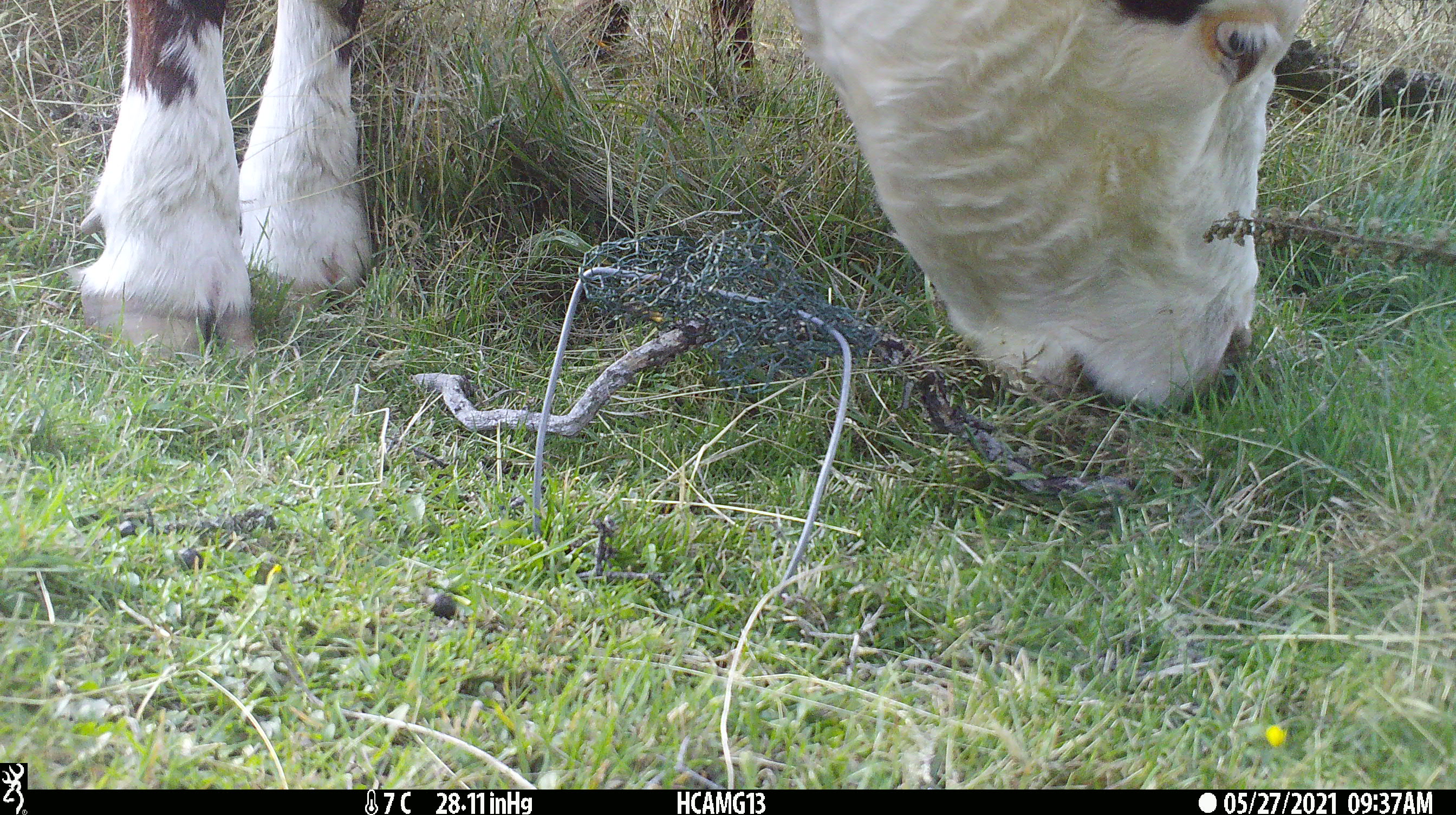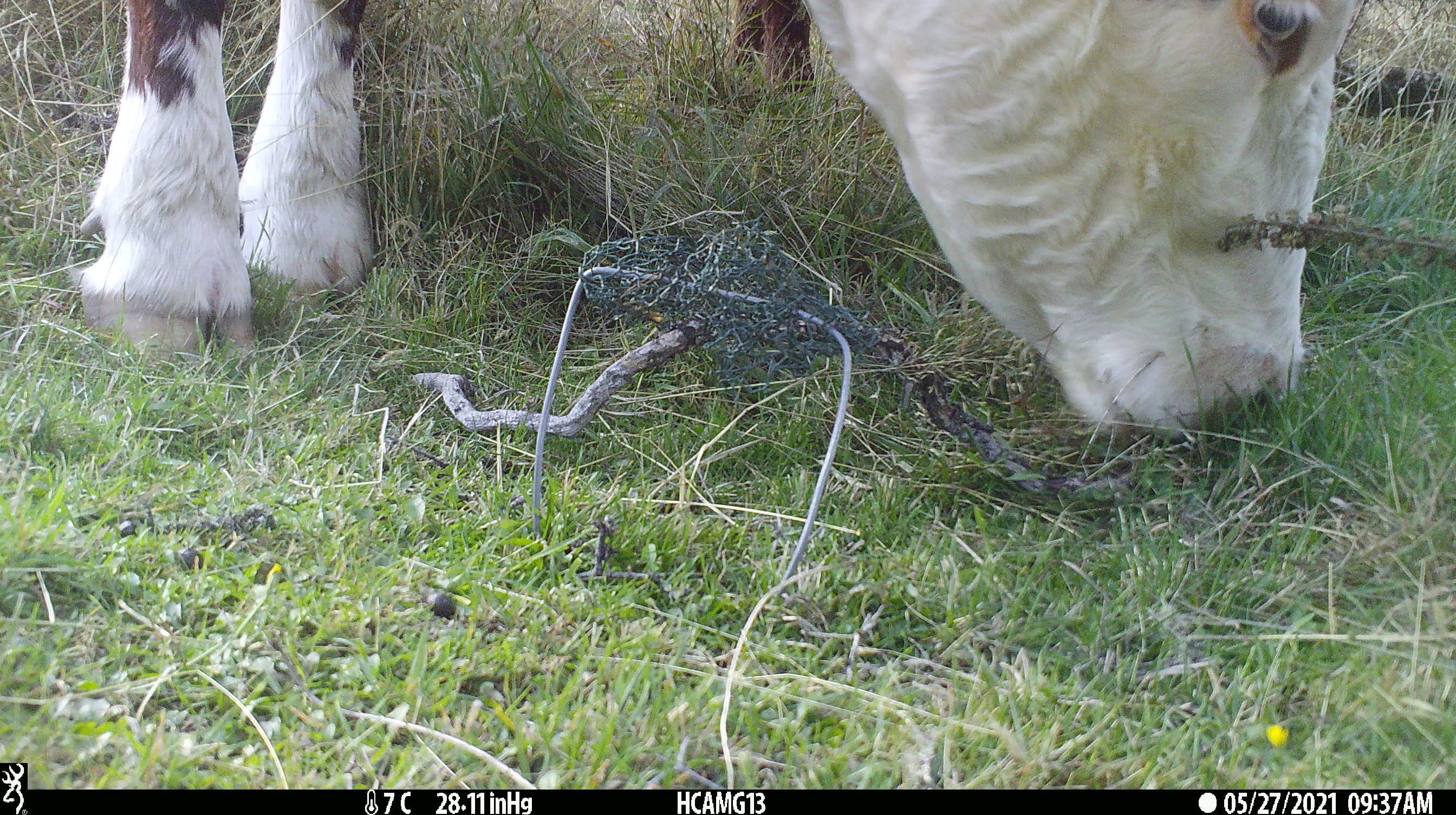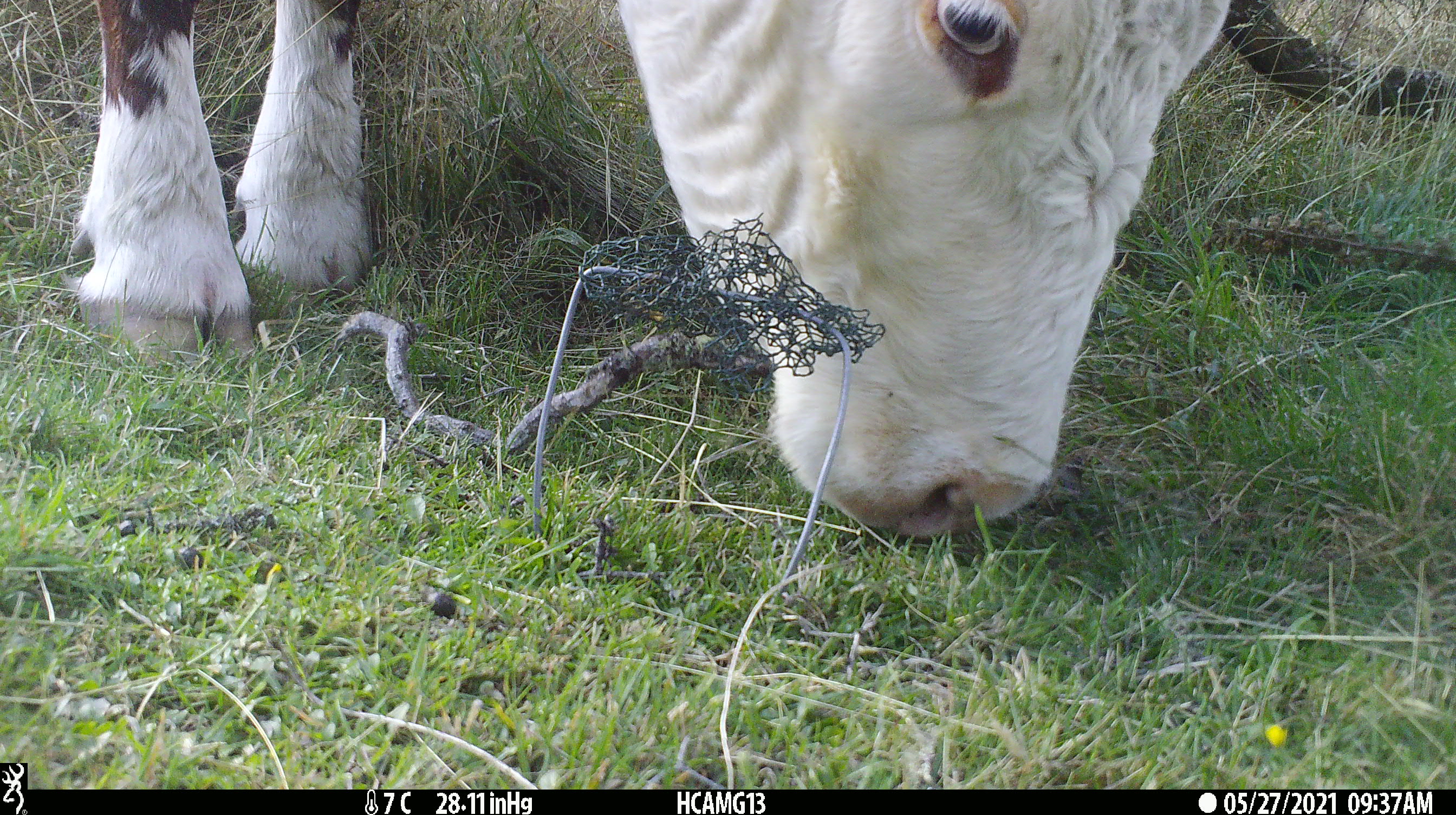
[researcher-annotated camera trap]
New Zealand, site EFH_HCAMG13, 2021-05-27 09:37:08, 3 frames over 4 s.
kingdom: Animalia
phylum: Chordata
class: Mammalia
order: Artiodactyla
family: Bovidae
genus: Bos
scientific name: Bos taurus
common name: domestic cow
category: cow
Cow (domestic cow) (Bos taurus).